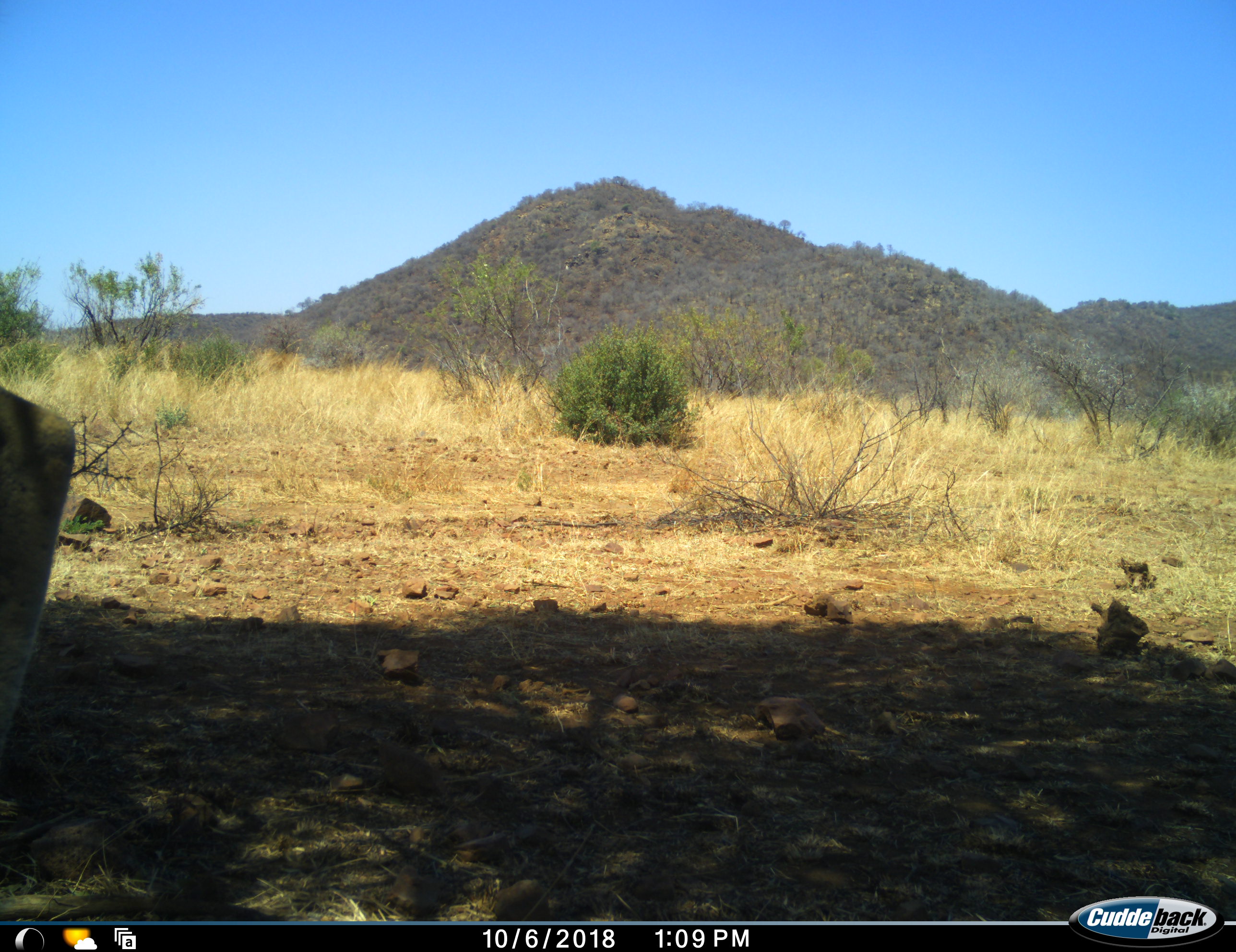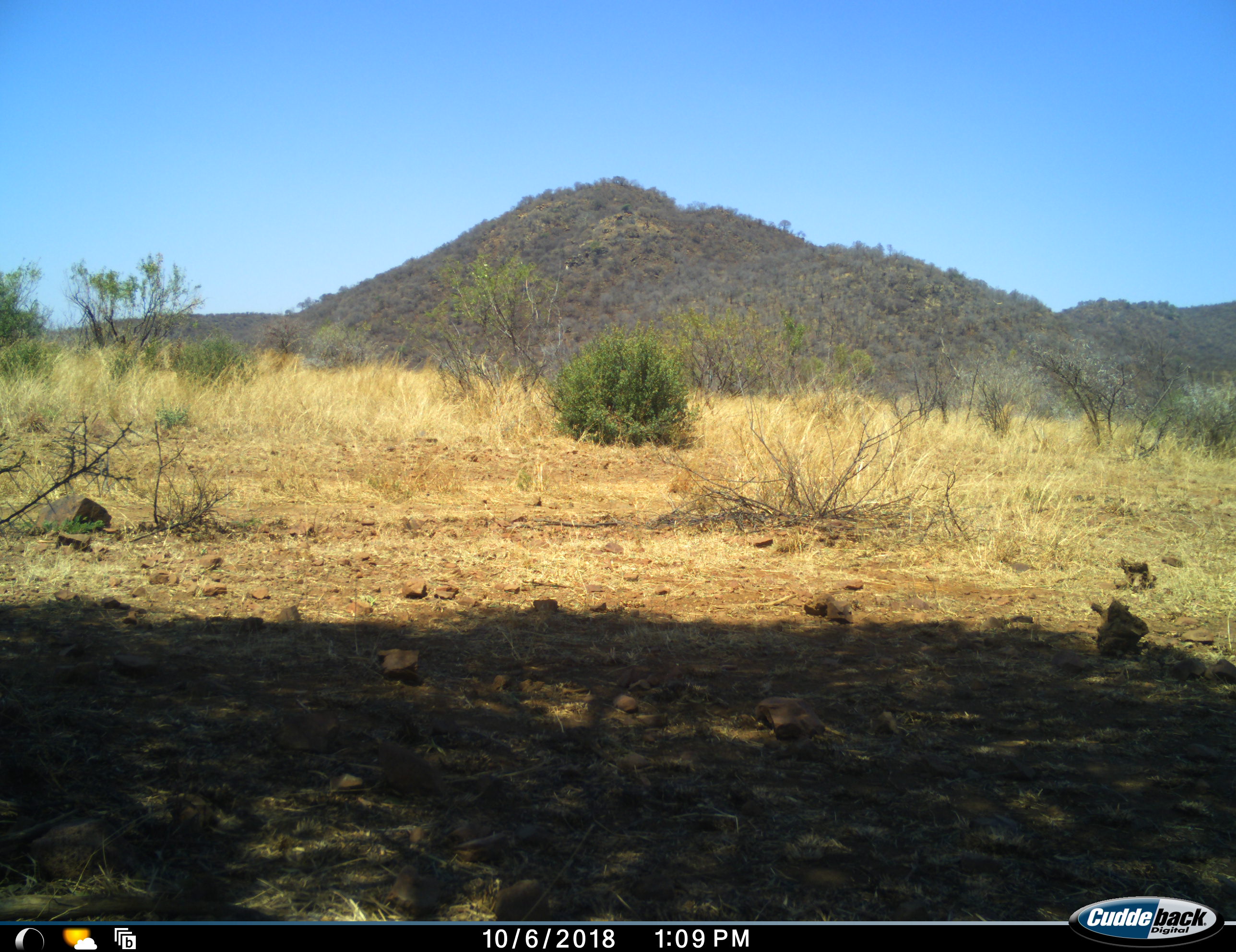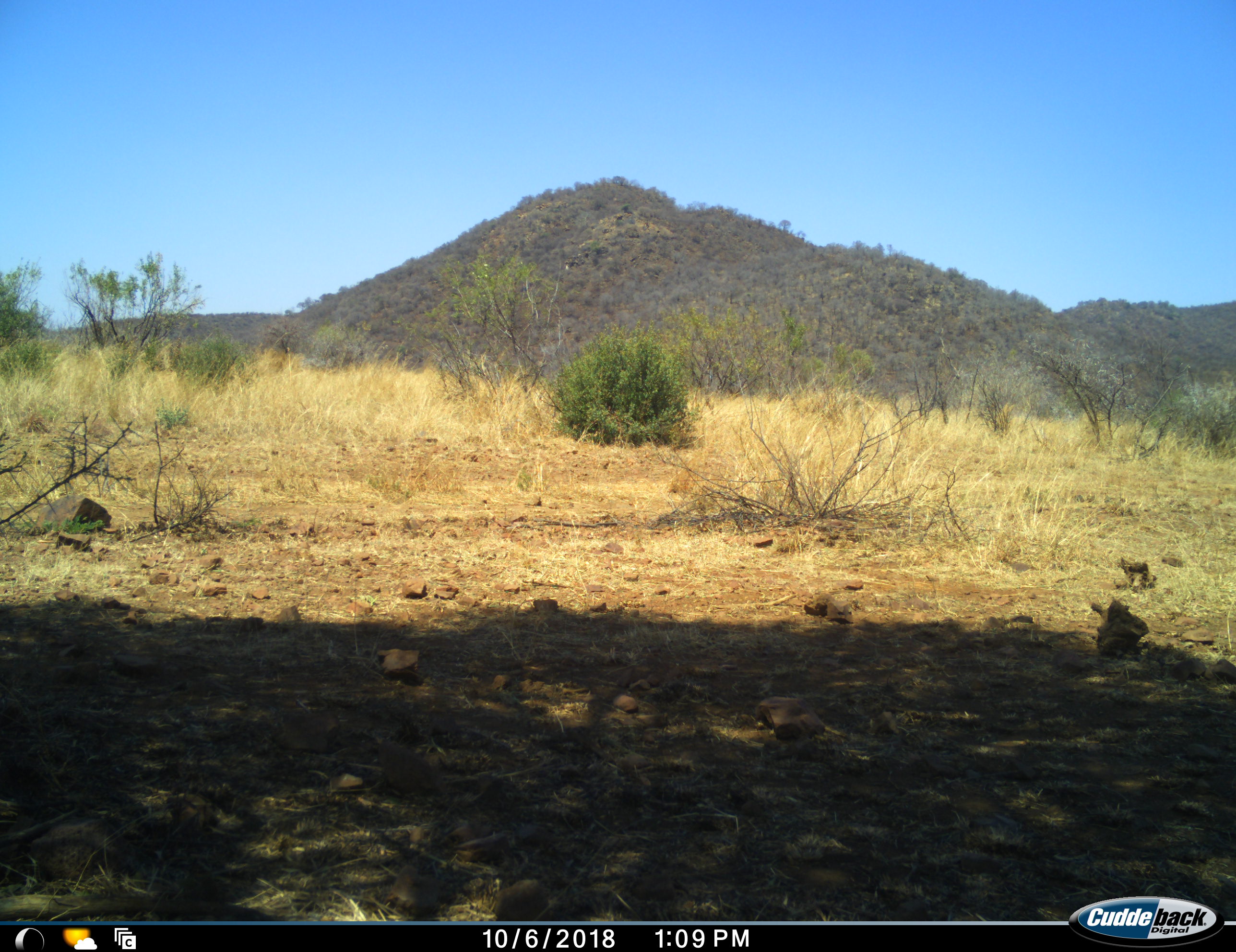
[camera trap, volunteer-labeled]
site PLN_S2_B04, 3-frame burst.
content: unidentified animal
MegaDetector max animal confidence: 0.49